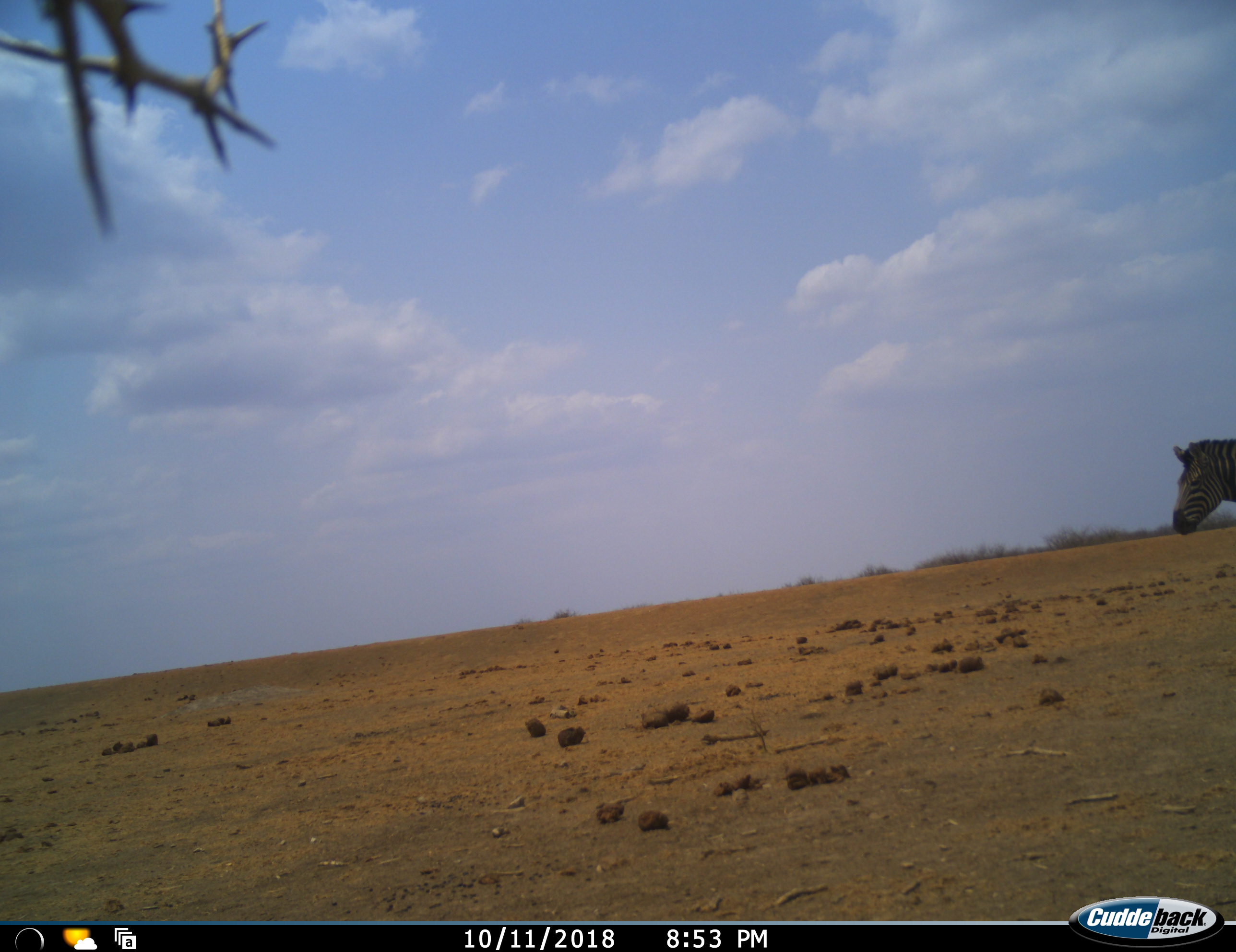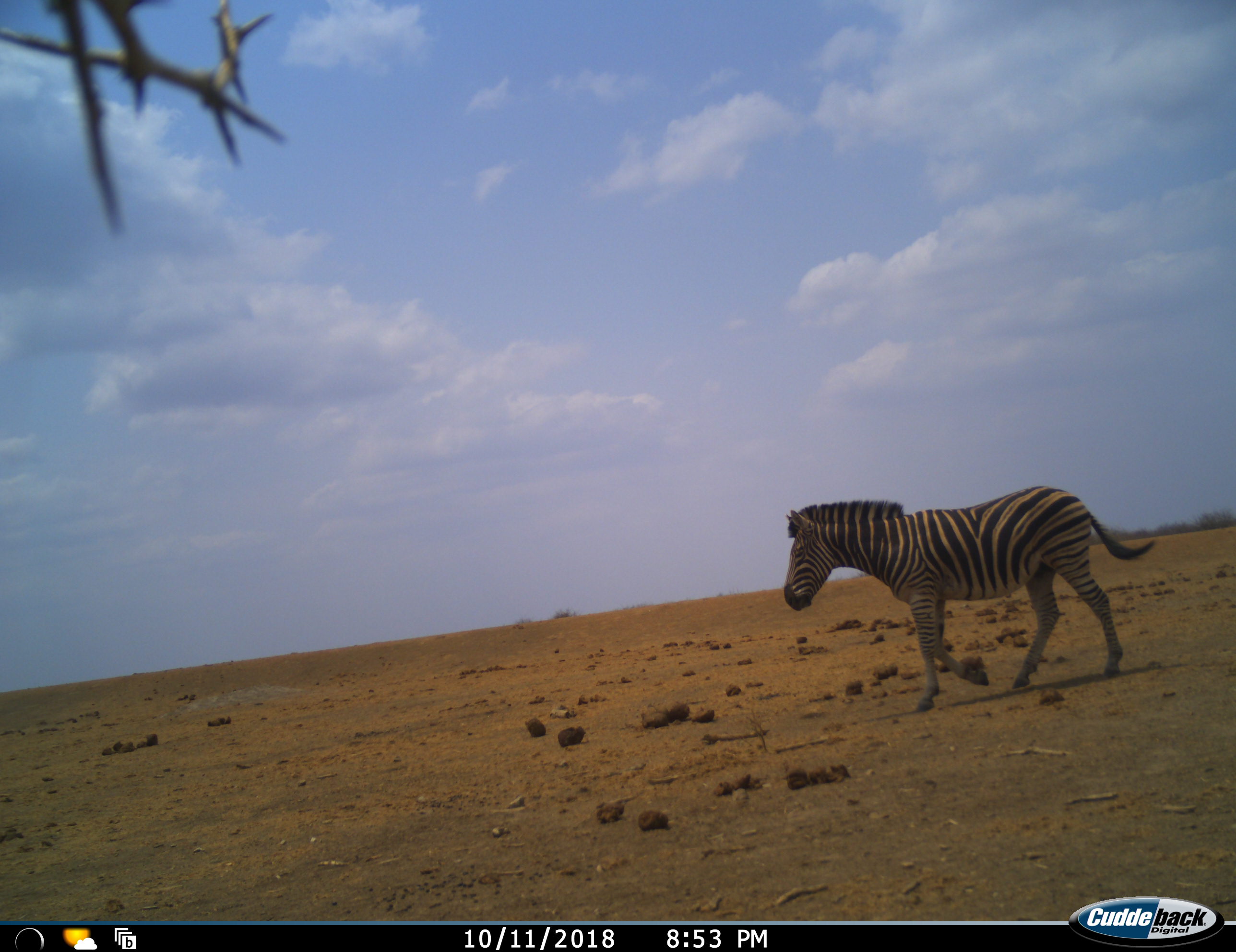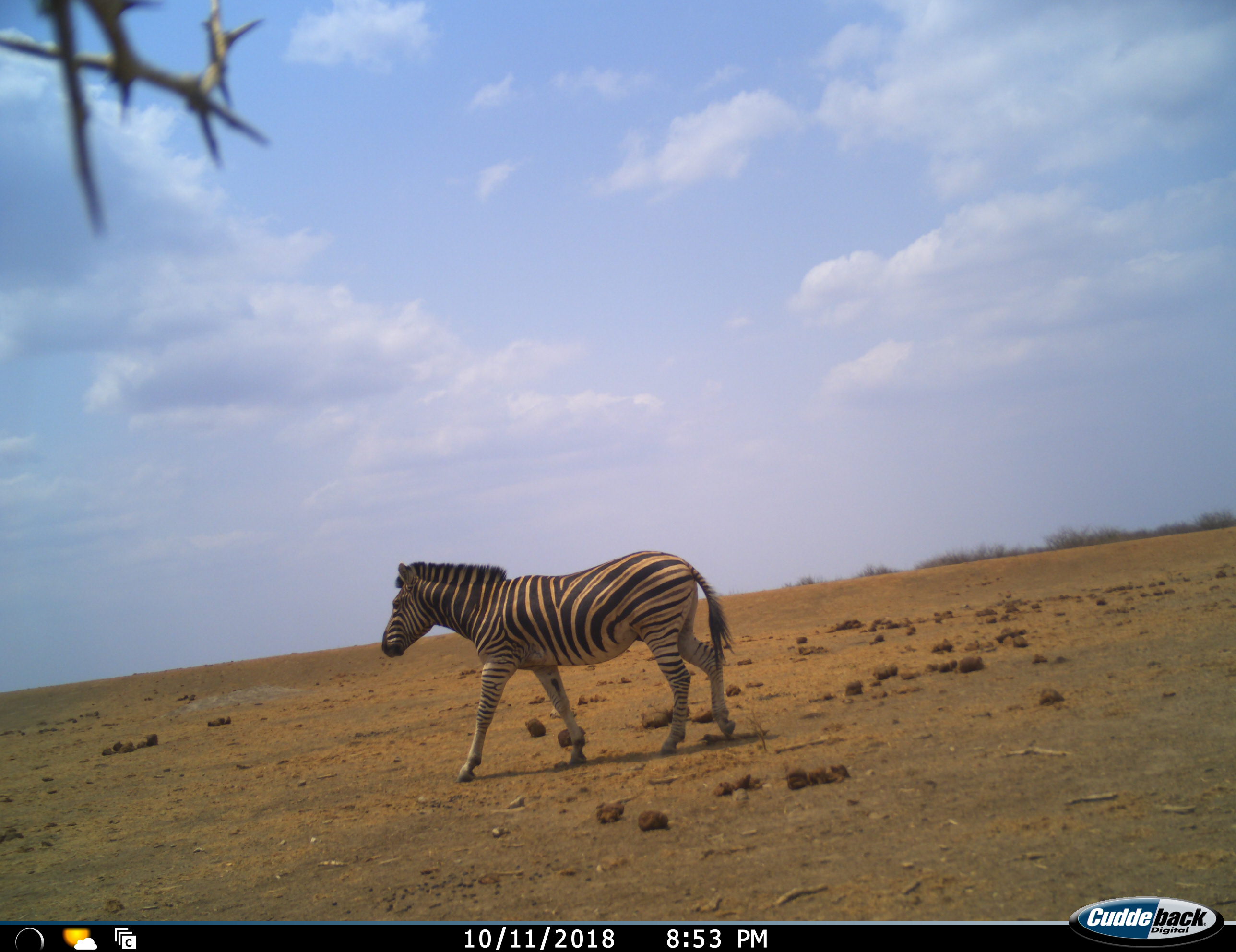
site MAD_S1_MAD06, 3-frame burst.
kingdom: Animalia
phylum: Chordata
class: Mammalia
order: Perissodactyla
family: Equidae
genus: Equus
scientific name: Equus quagga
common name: plains zebra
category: zebraplains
Zebraplains (plains zebra) (Equus quagga), count 1. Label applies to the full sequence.